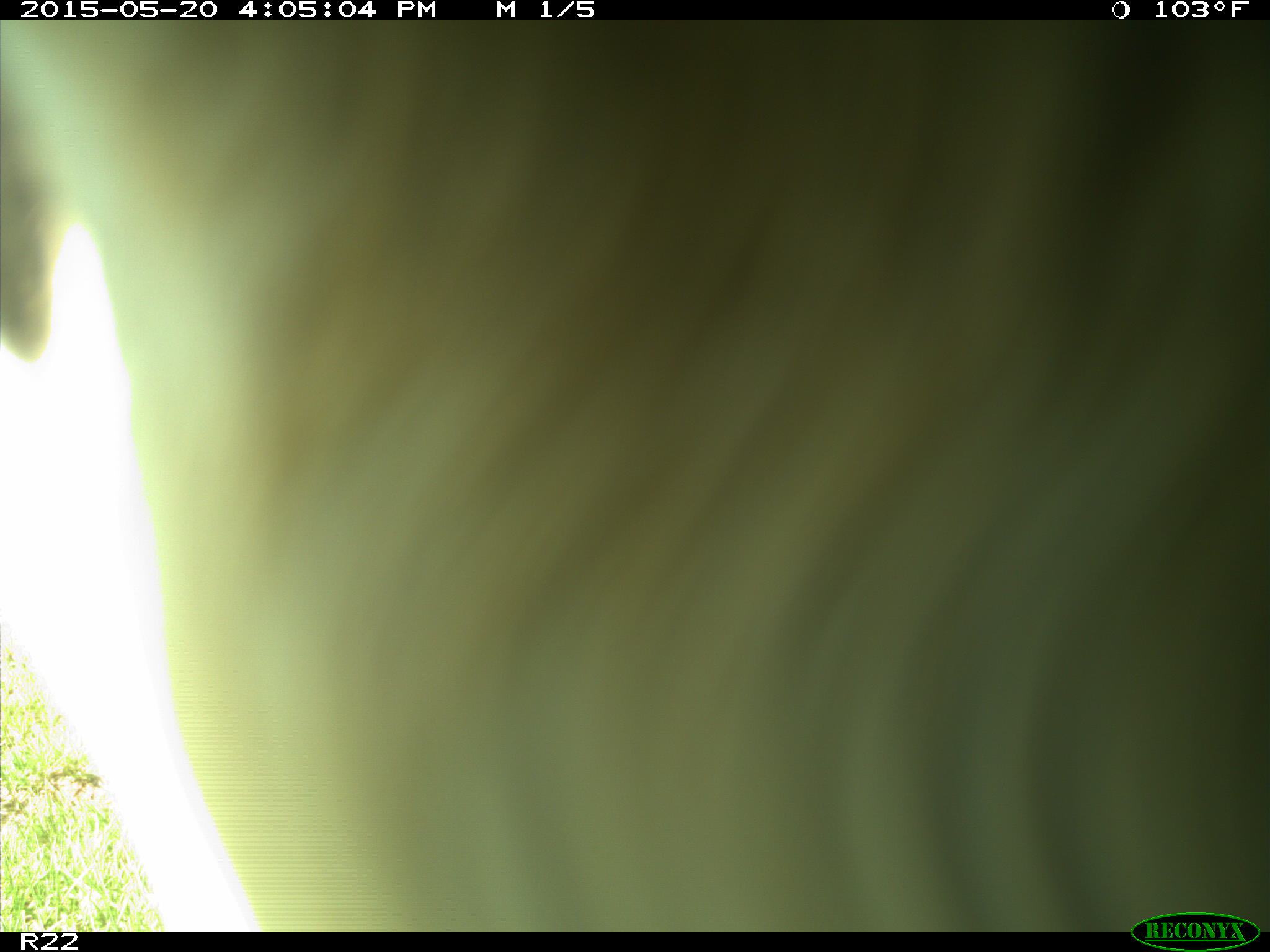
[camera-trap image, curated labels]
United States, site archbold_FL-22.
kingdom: Animalia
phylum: Chordata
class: Mammalia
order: Artiodactyla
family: Bovidae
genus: Bos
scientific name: Bos taurus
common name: domestic cow